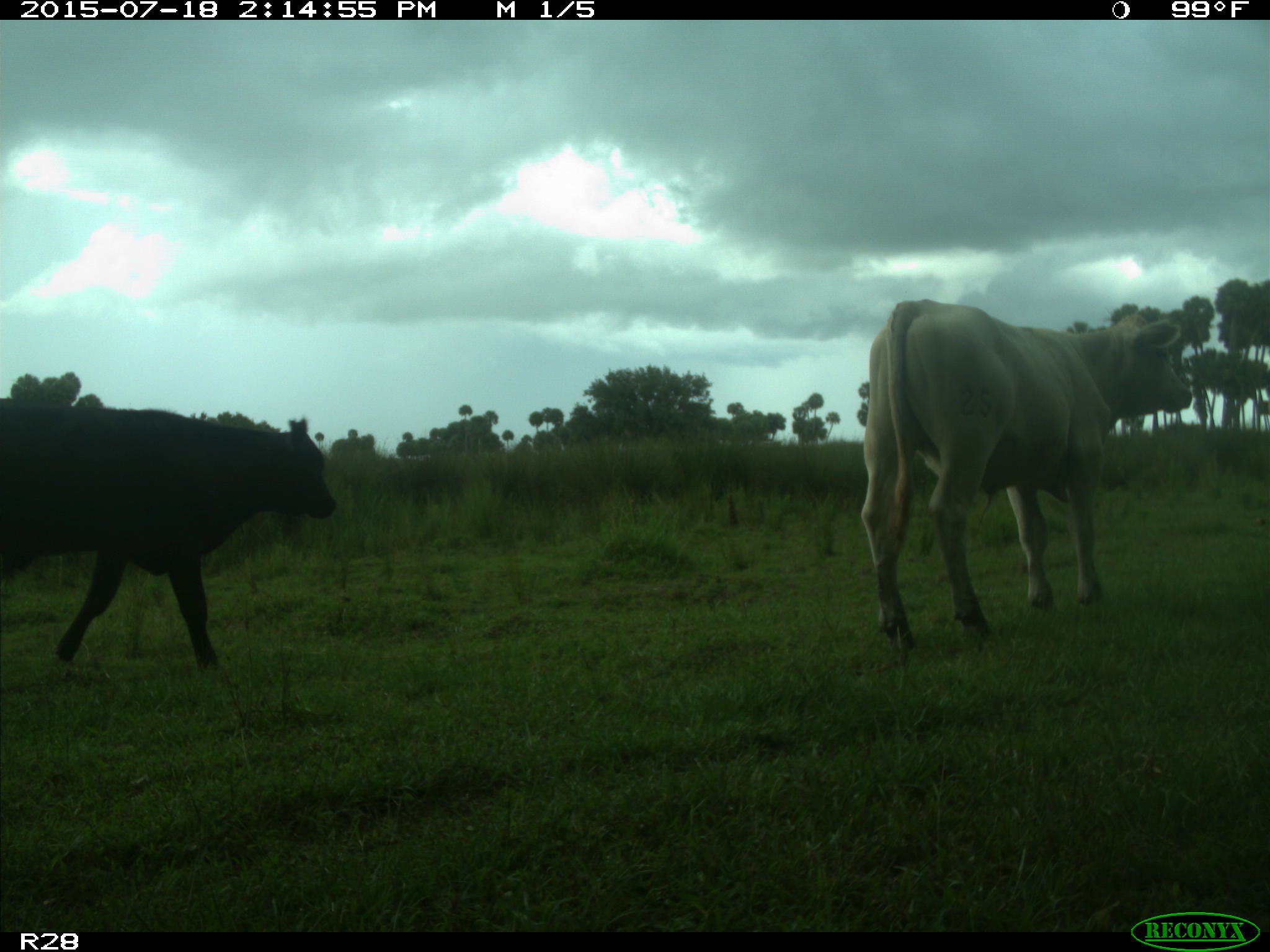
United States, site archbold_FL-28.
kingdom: Animalia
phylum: Chordata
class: Mammalia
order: Artiodactyla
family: Bovidae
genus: Bos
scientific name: Bos taurus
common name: domestic cow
Bos taurus (domestic cow).